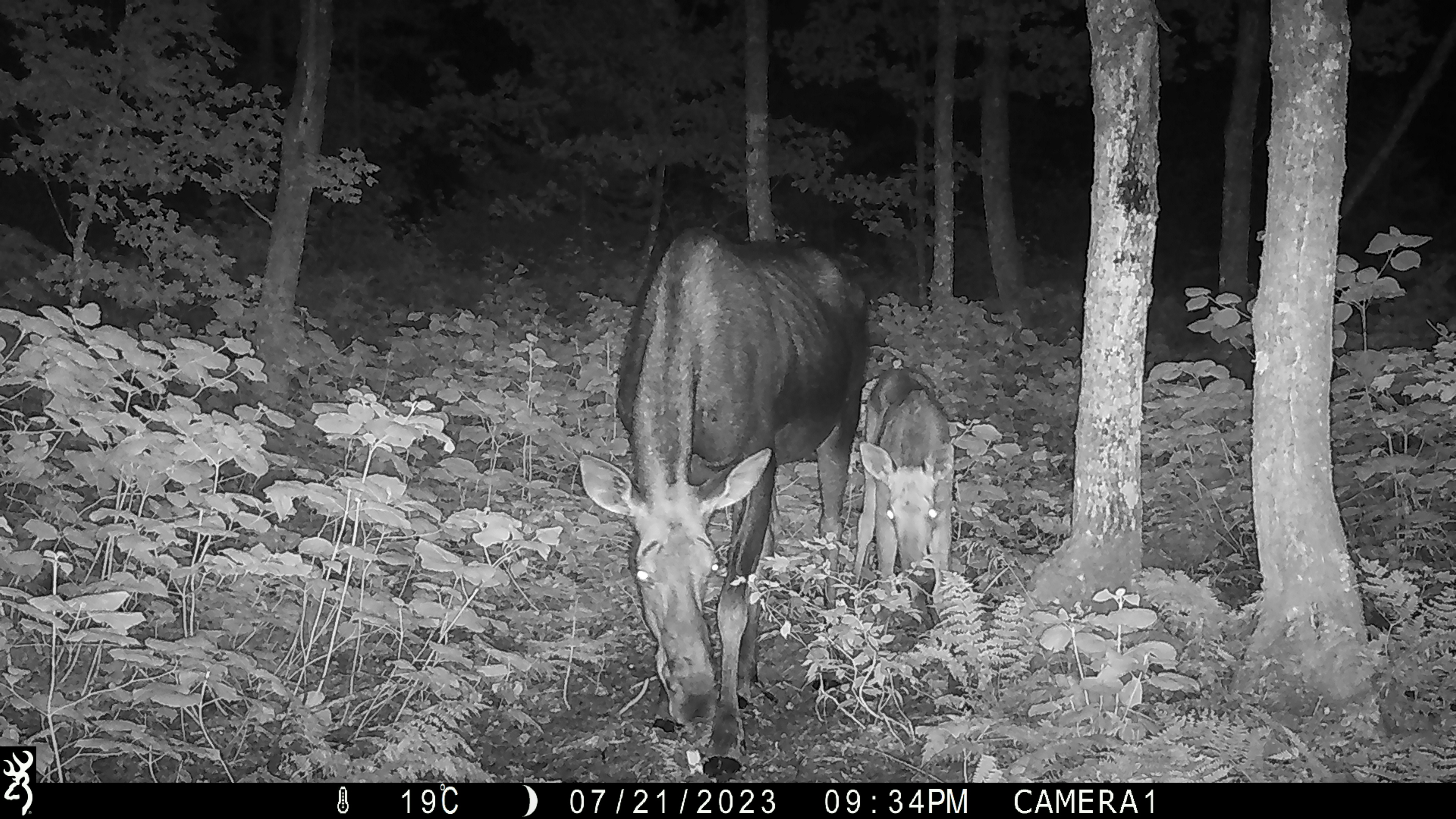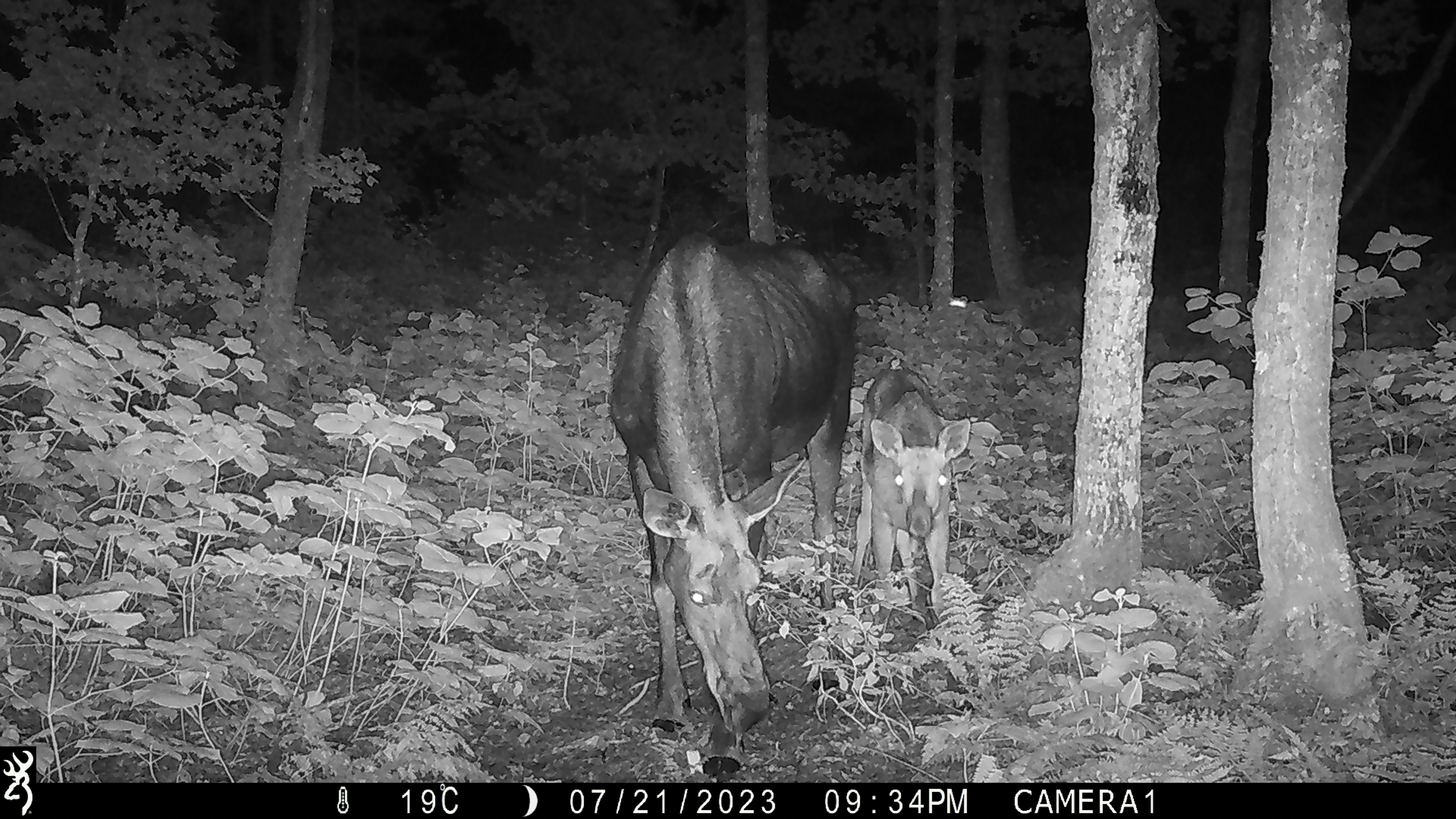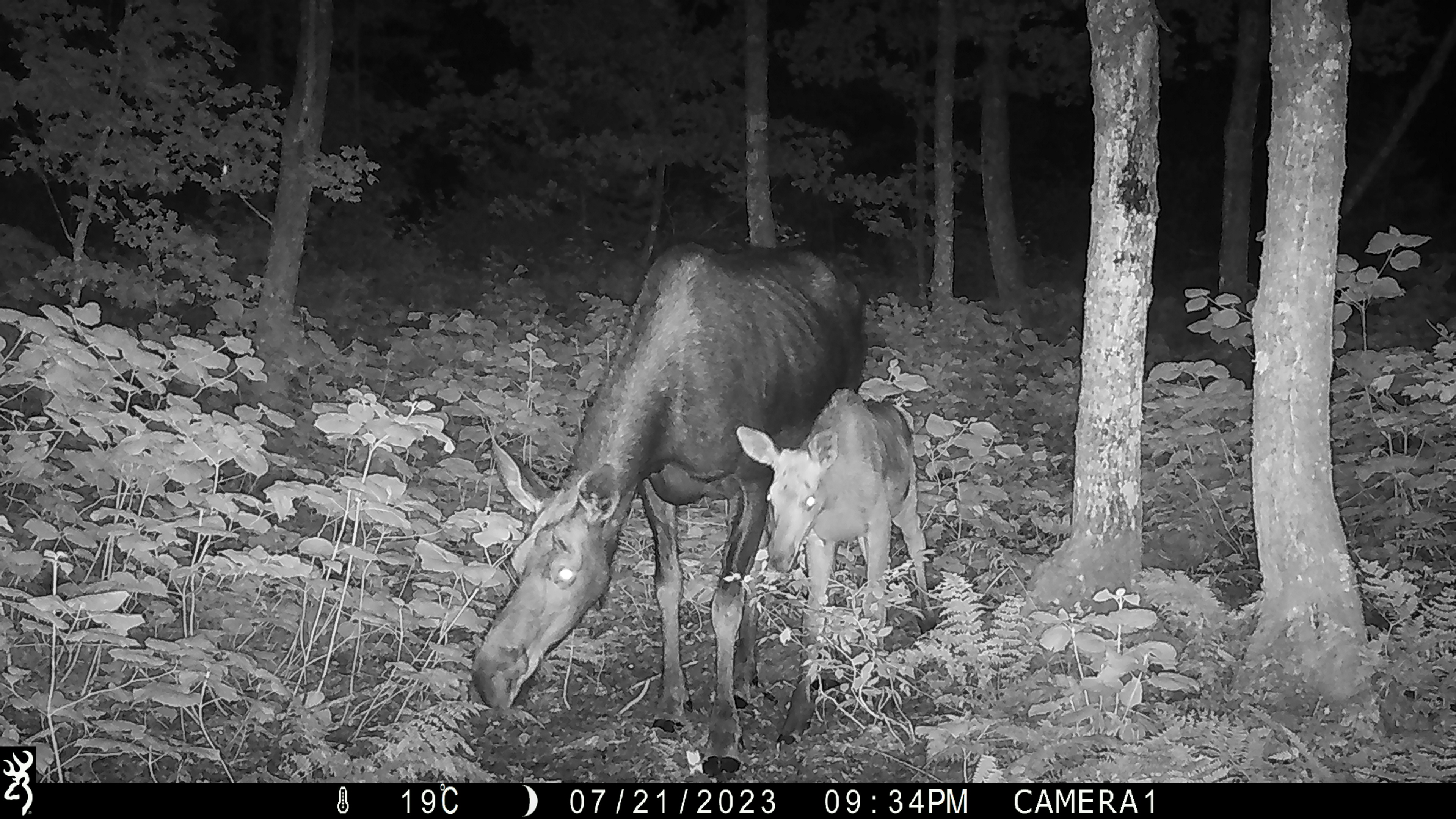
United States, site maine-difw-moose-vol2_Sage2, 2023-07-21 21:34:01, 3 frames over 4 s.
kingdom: Animalia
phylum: Chordata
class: Mammalia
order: Artiodactyla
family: Cervidae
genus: Alces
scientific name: Alces alces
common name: moose